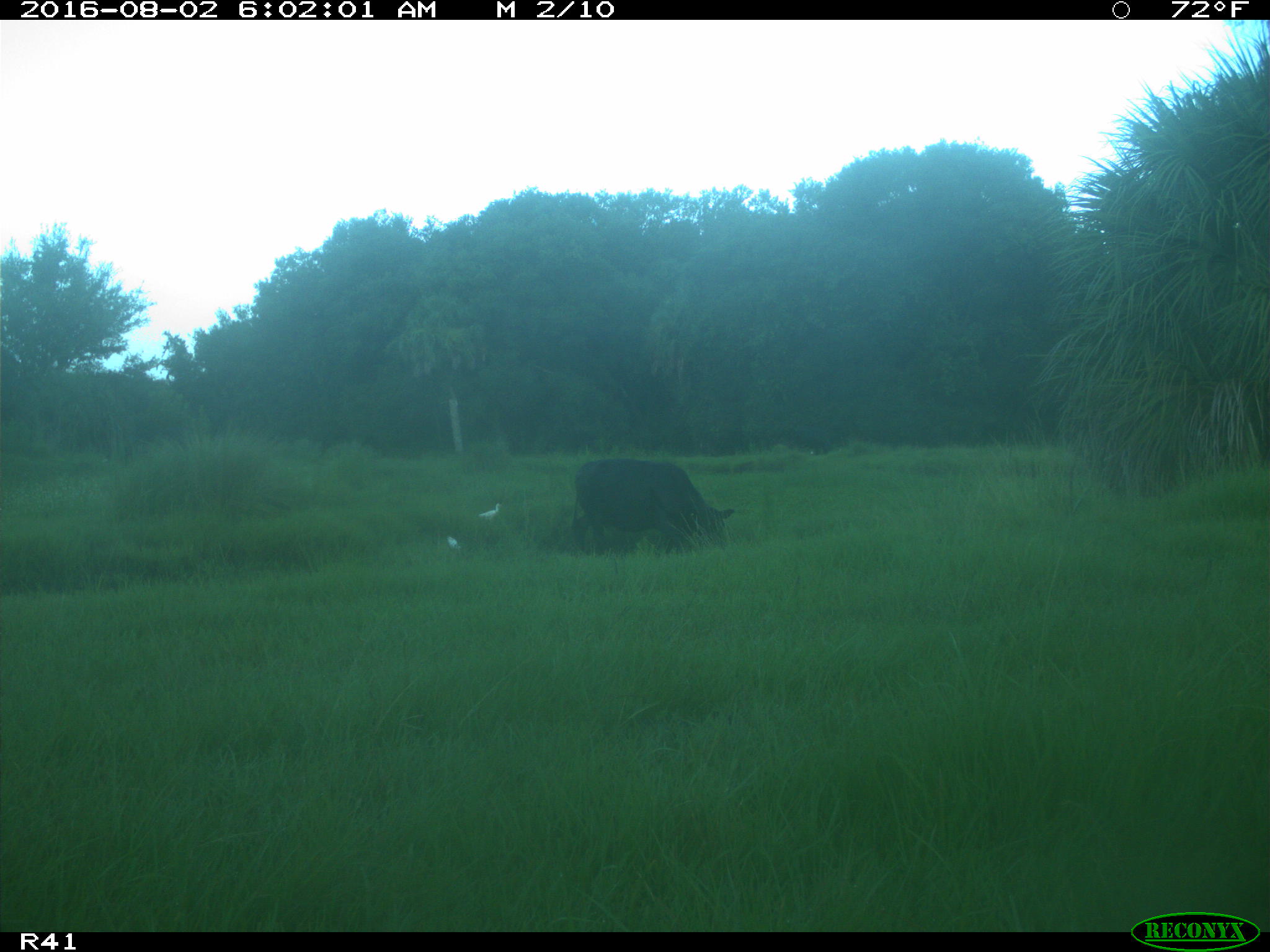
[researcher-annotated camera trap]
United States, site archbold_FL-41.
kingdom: Animalia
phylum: Chordata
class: Mammalia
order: Artiodactyla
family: Bovidae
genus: Bos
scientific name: Bos taurus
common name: domestic cow